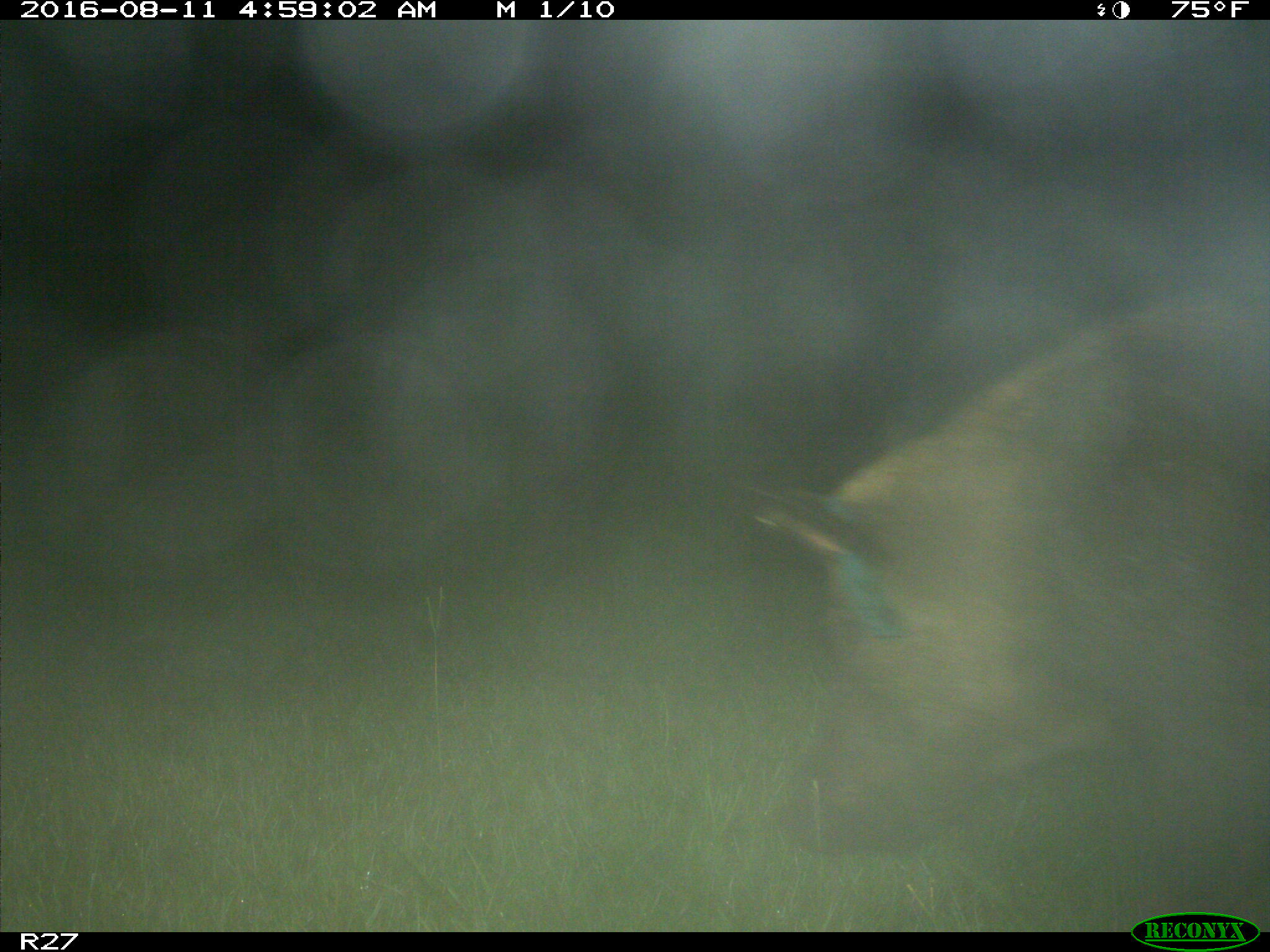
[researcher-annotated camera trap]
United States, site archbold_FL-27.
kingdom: Animalia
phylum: Chordata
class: Mammalia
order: Artiodactyla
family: Suidae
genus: Sus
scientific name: Sus scrofa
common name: wild boar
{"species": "Sus scrofa (wild boar)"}